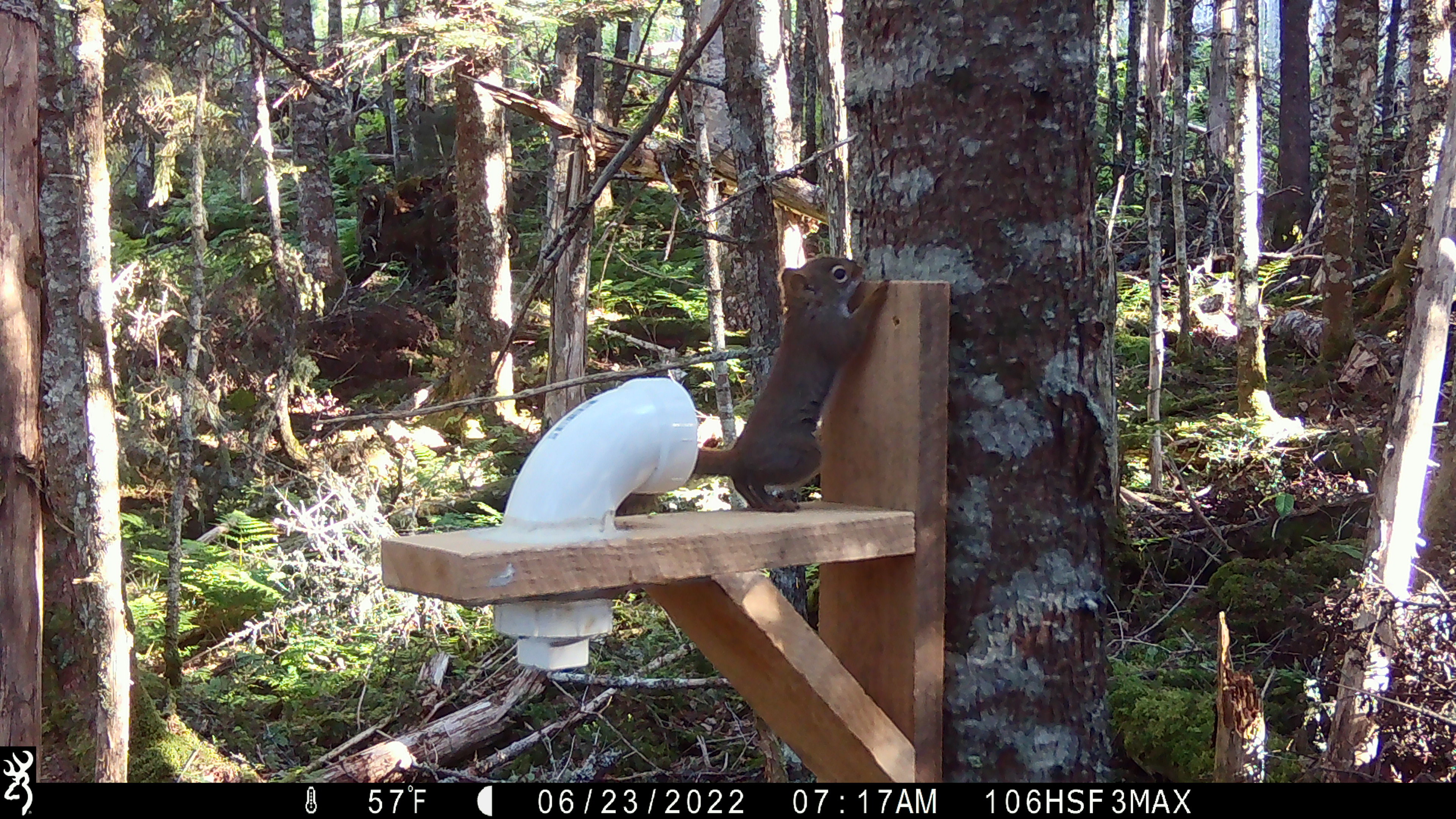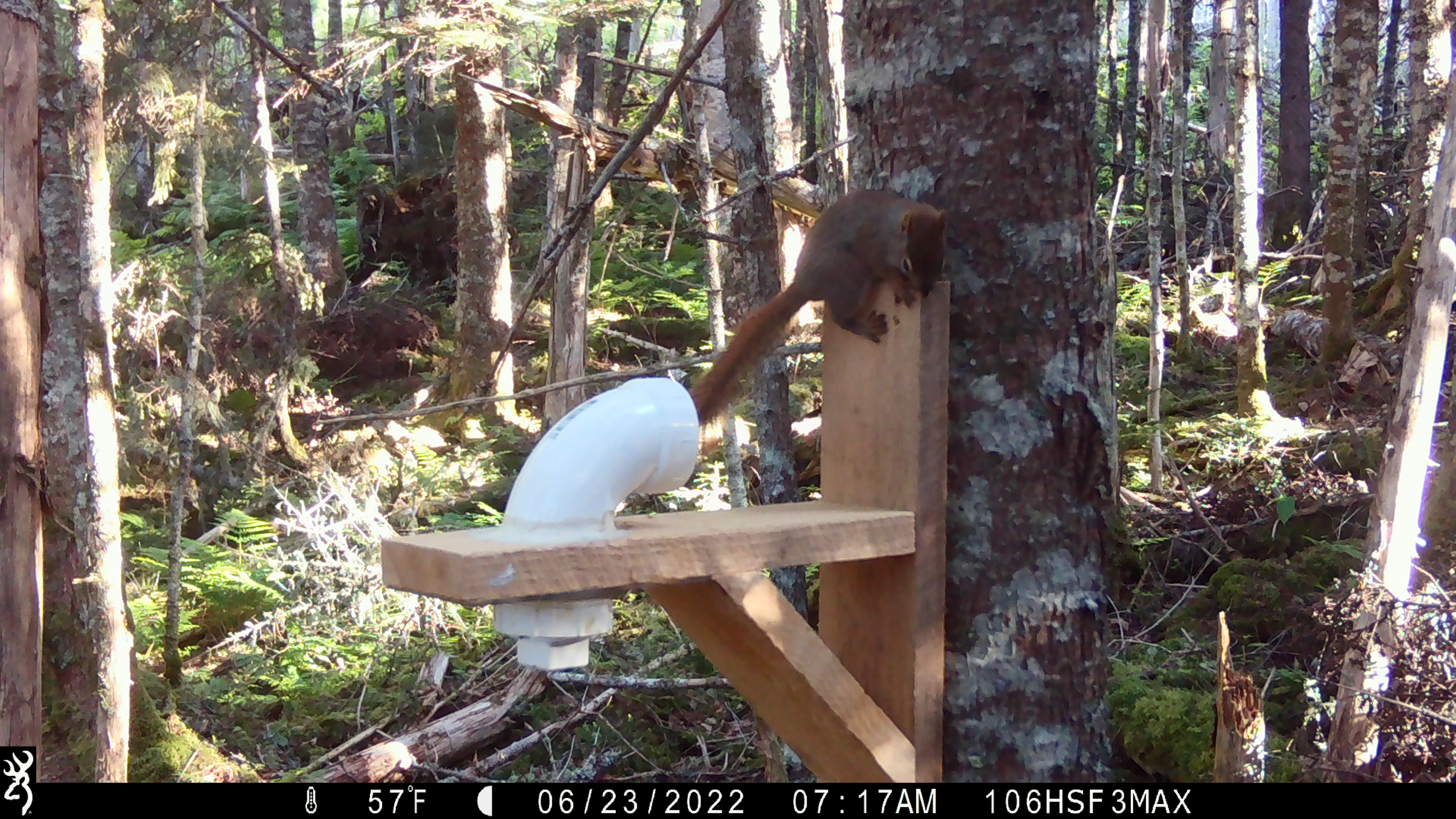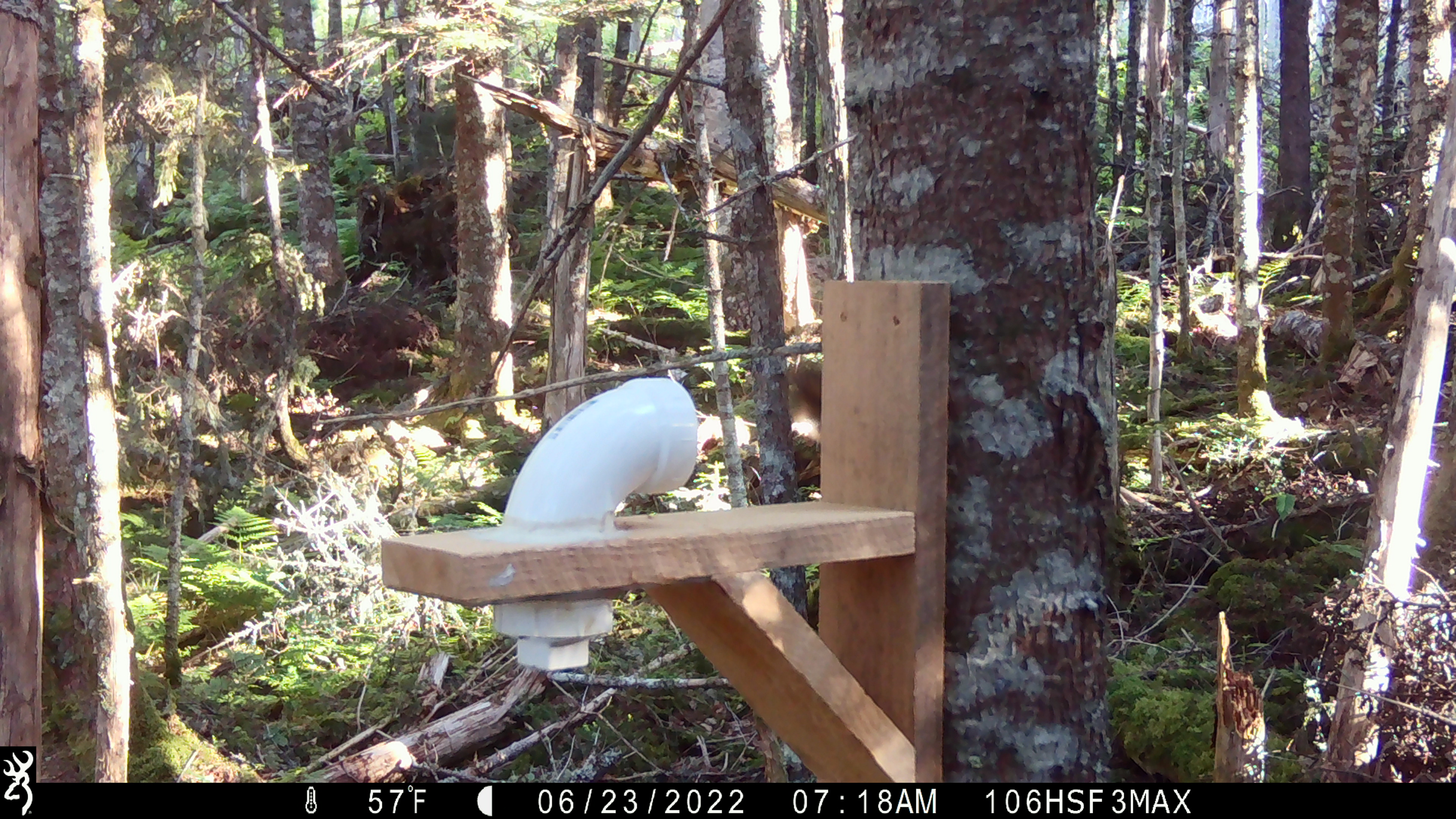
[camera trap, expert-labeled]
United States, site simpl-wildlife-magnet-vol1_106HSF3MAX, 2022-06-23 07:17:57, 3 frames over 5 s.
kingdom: Animalia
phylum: Chordata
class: Mammalia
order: Rodentia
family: Sciuridae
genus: Tamiasciurus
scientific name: Tamiasciurus hudsonicus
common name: red squirrel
Red squirrel (Tamiasciurus hudsonicus).